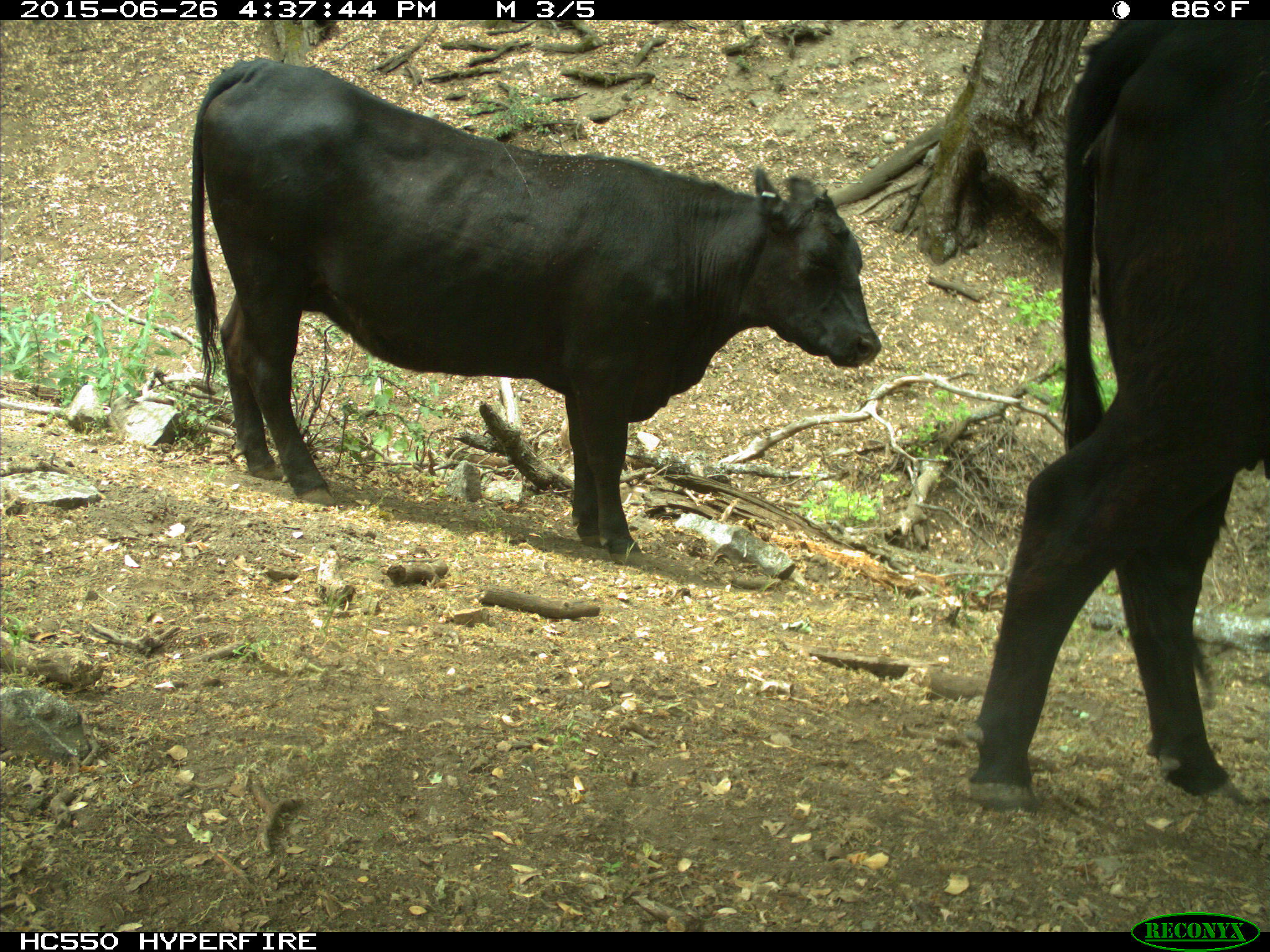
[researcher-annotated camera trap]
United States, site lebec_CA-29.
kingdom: Animalia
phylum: Chordata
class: Mammalia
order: Artiodactyla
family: Bovidae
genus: Bos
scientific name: Bos taurus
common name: domestic cow